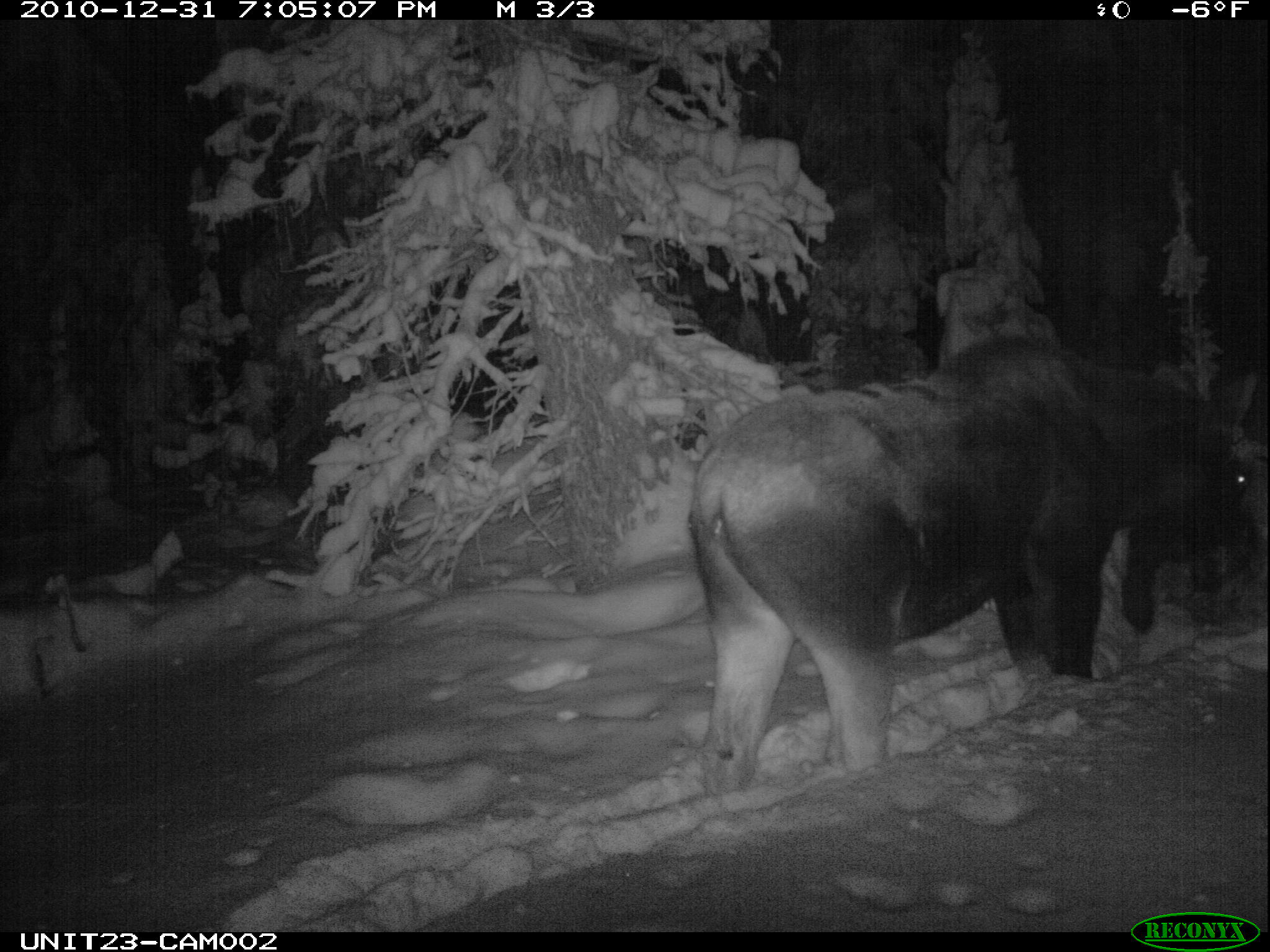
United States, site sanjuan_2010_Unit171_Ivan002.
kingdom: Animalia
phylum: Chordata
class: Mammalia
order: Artiodactyla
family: Cervidae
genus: Alces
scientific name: Alces alces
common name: moose